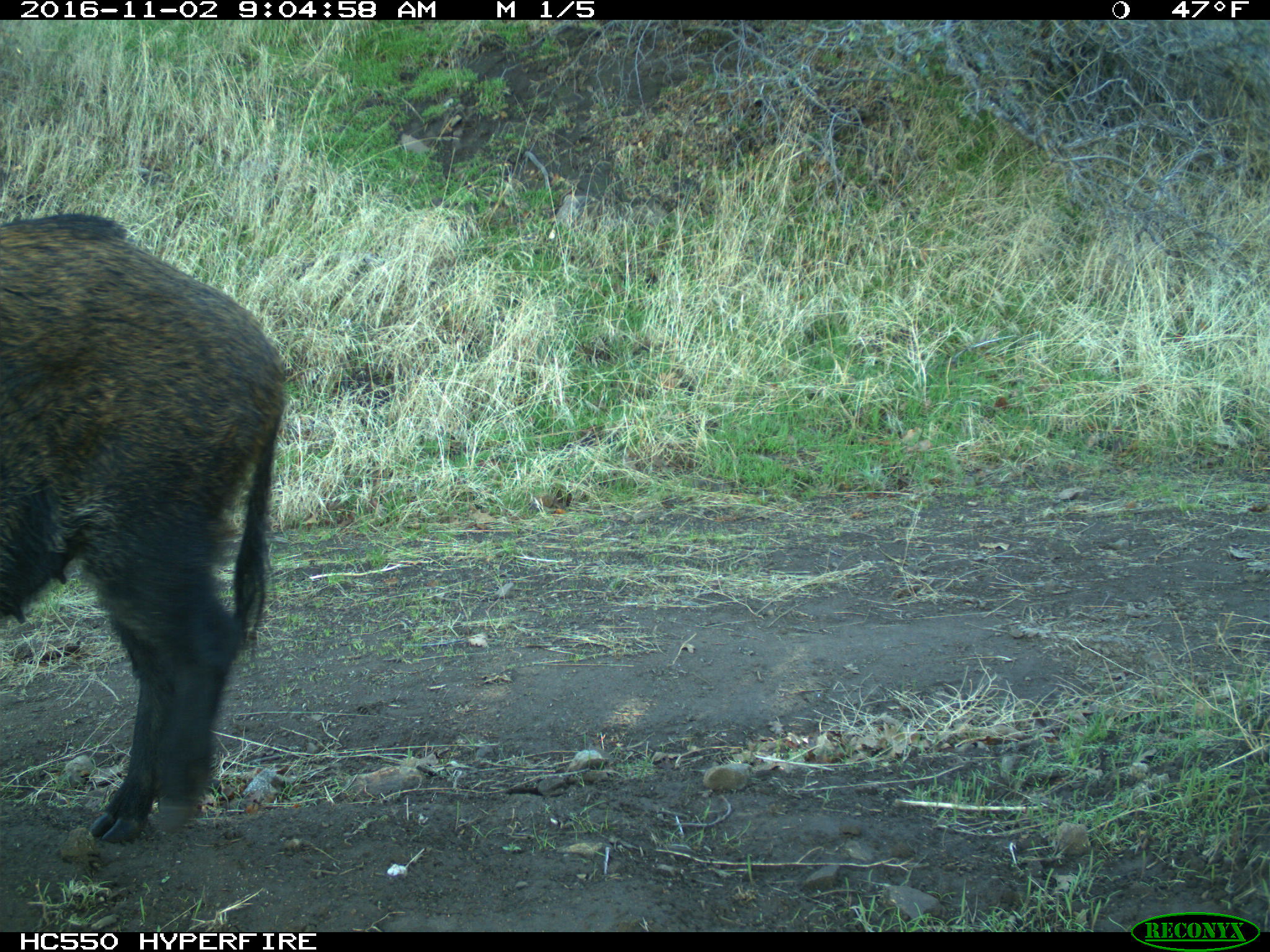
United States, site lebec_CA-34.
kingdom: Animalia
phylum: Chordata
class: Mammalia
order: Artiodactyla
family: Suidae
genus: Sus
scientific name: Sus scrofa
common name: wild boar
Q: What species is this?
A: Sus scrofa (wild boar).